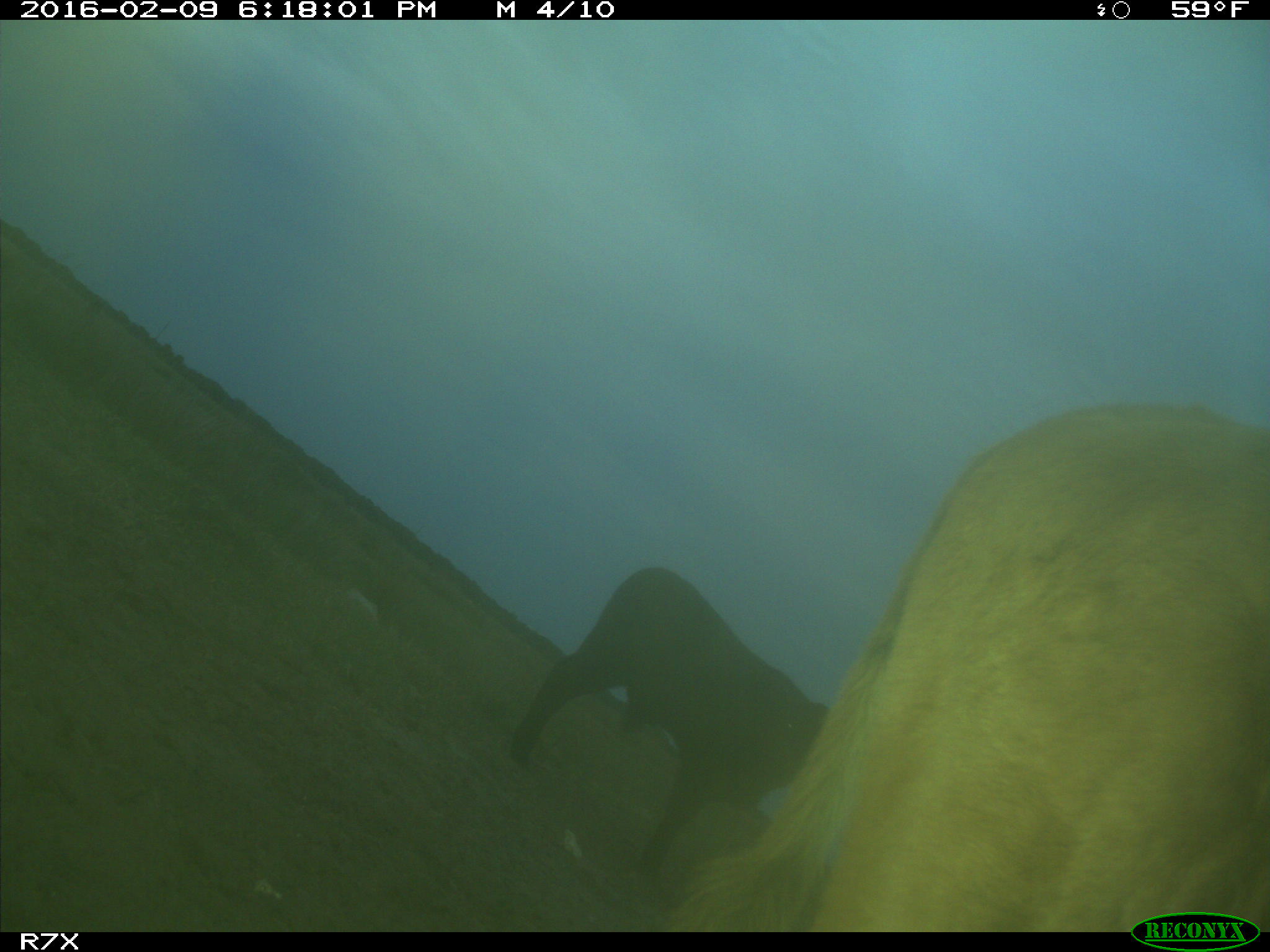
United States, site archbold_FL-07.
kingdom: Animalia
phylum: Chordata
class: Mammalia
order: Artiodactyla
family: Bovidae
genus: Bos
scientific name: Bos taurus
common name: domestic cow